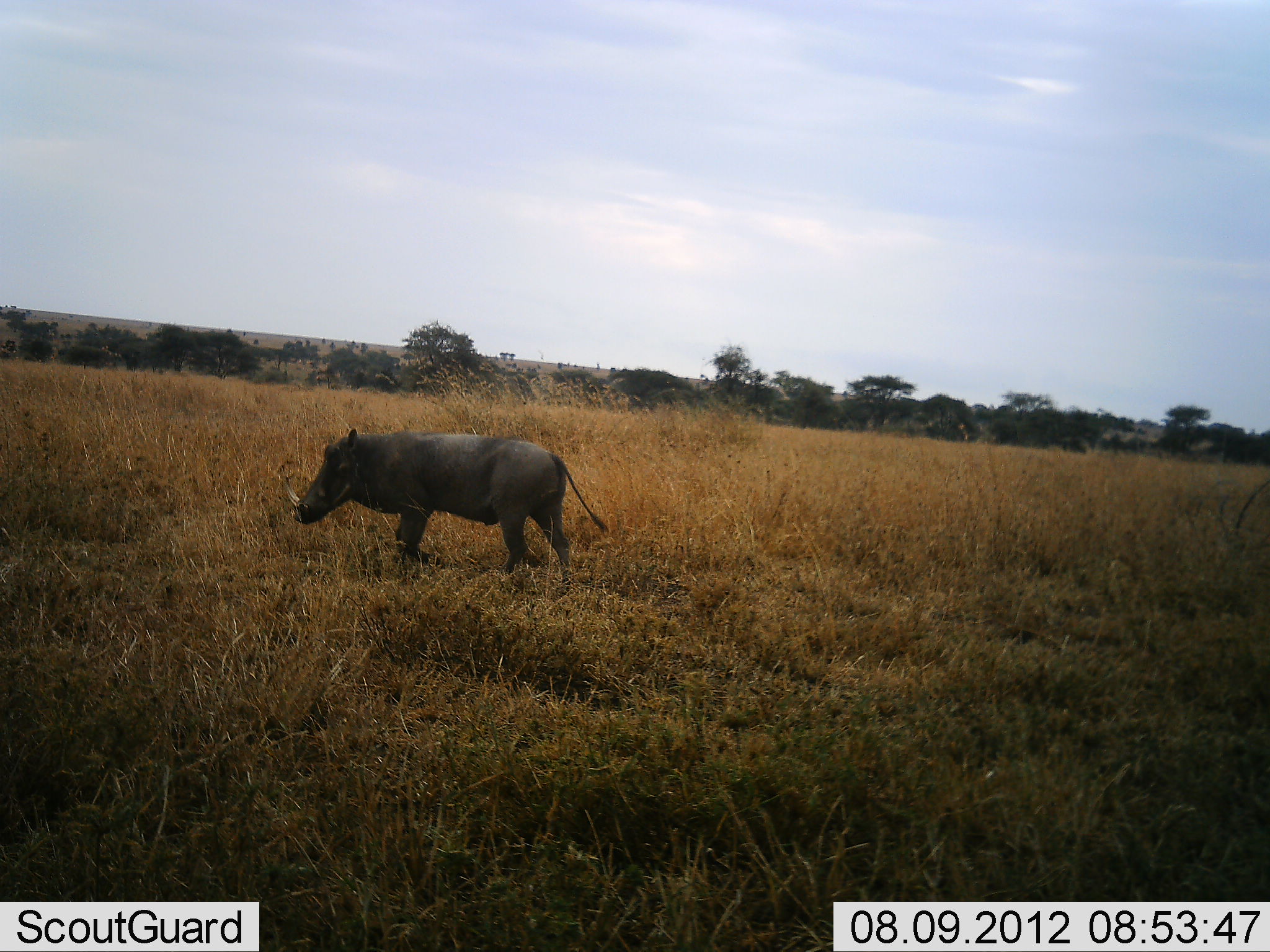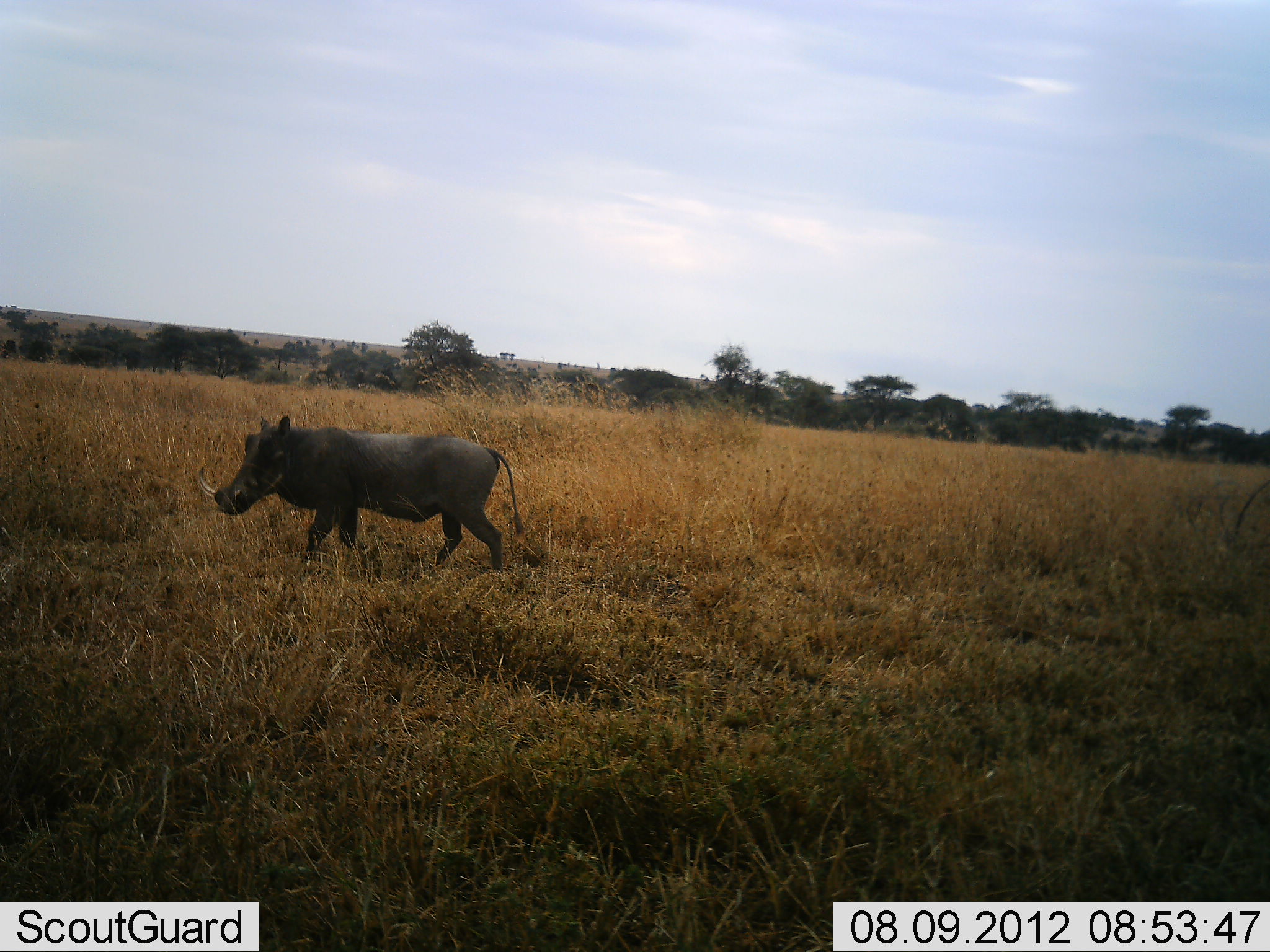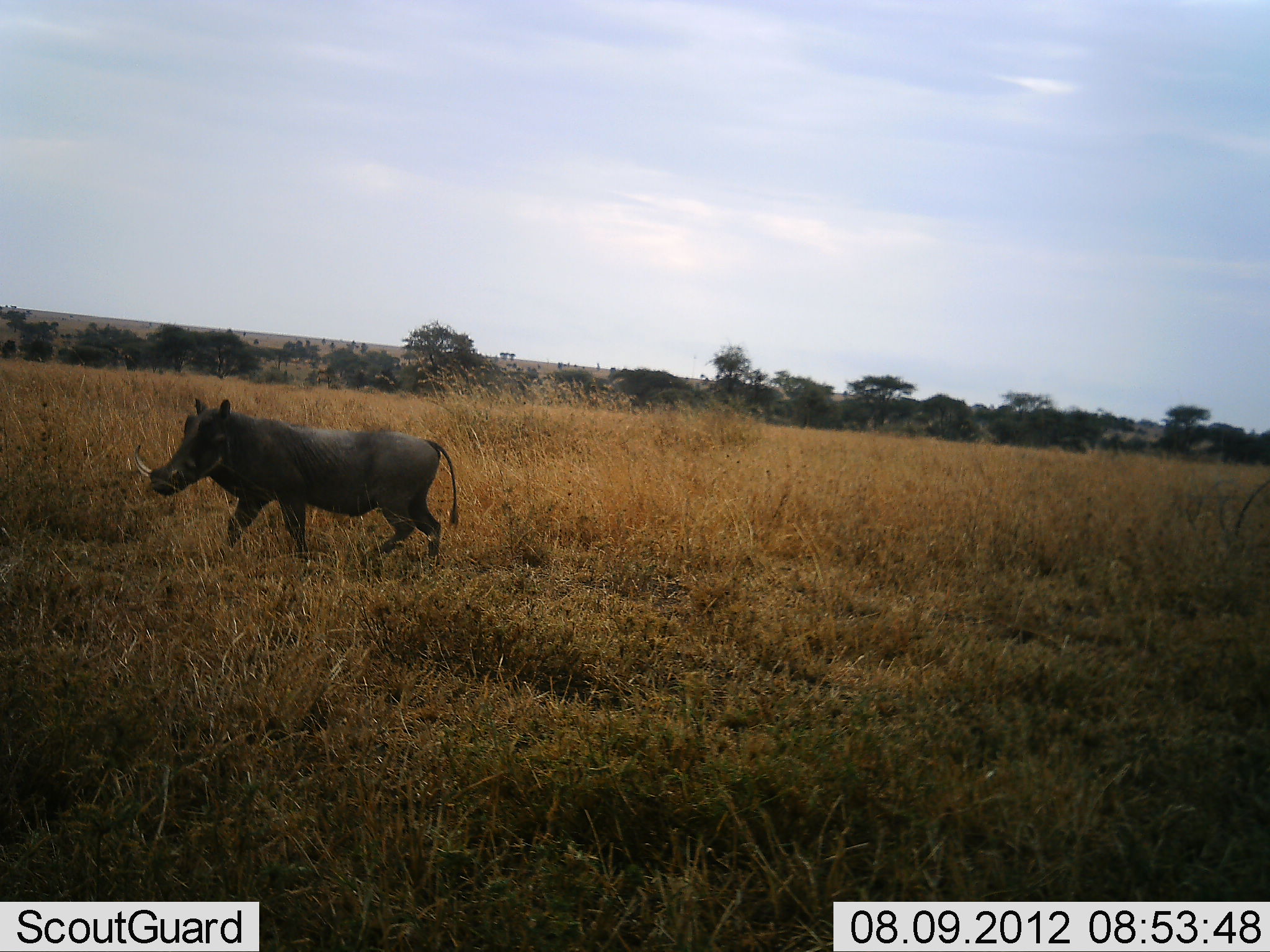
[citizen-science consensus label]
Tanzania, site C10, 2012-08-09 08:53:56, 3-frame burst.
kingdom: Animalia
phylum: Chordata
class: Mammalia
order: Artiodactyla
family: Suidae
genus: Phacochoerus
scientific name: Phacochoerus africanus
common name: warthog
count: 1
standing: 0%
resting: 0%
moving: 100%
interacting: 0%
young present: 0%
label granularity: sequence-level